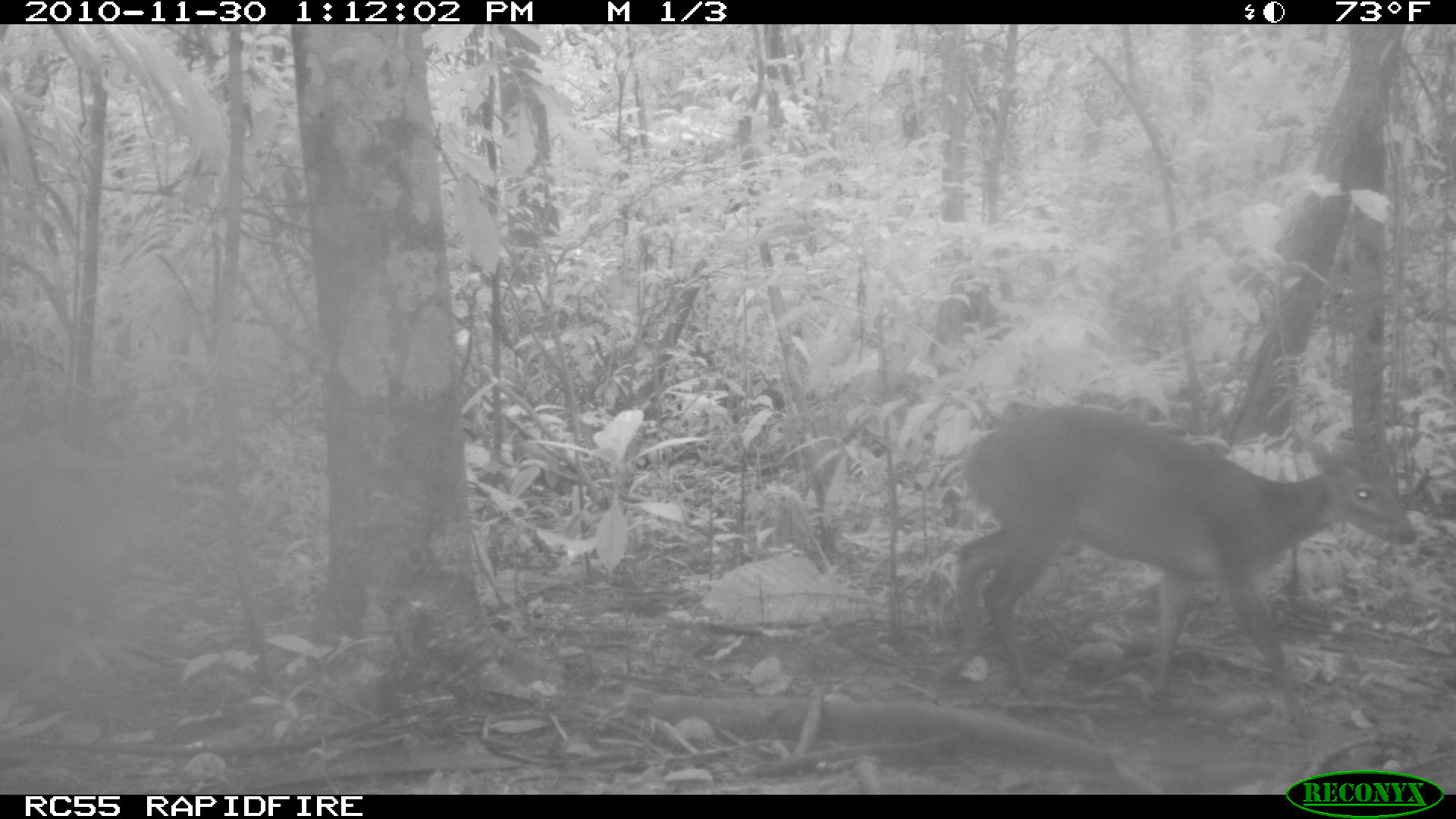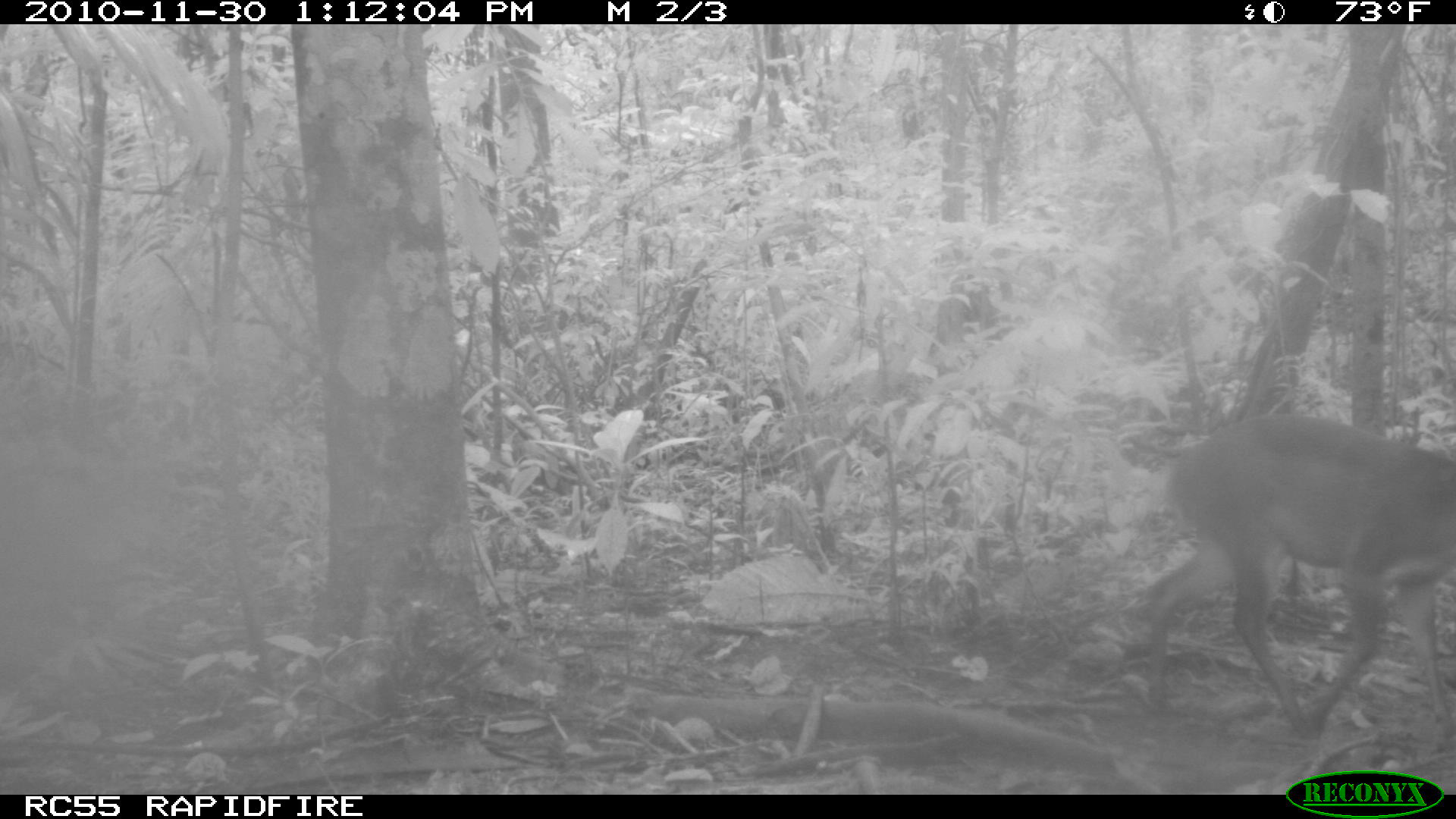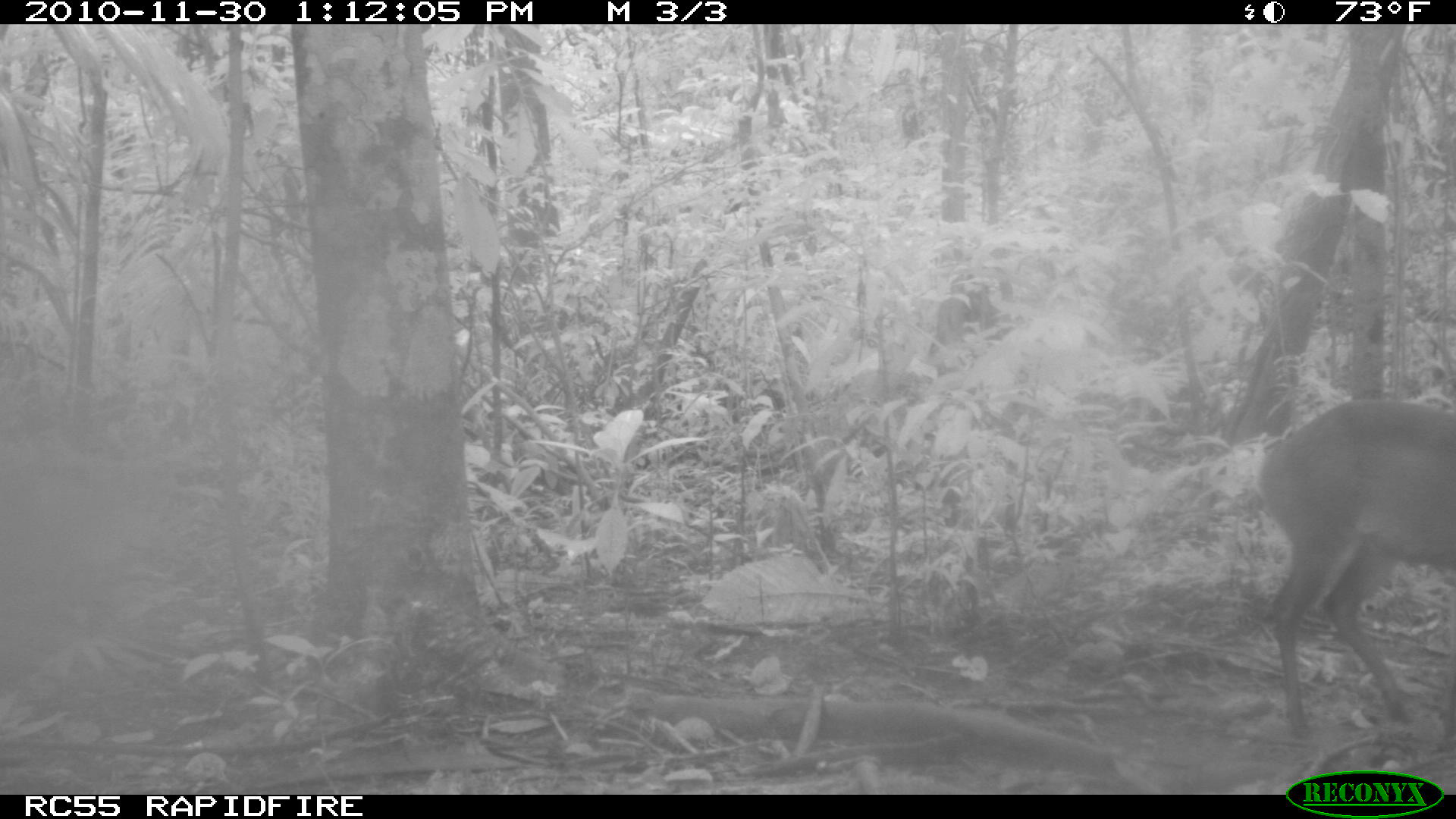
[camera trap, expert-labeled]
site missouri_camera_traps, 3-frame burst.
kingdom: Animalia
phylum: Chordata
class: Mammalia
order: Artiodactyla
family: Cervidae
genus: Mazama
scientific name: Mazama americana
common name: red brocket deer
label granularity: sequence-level